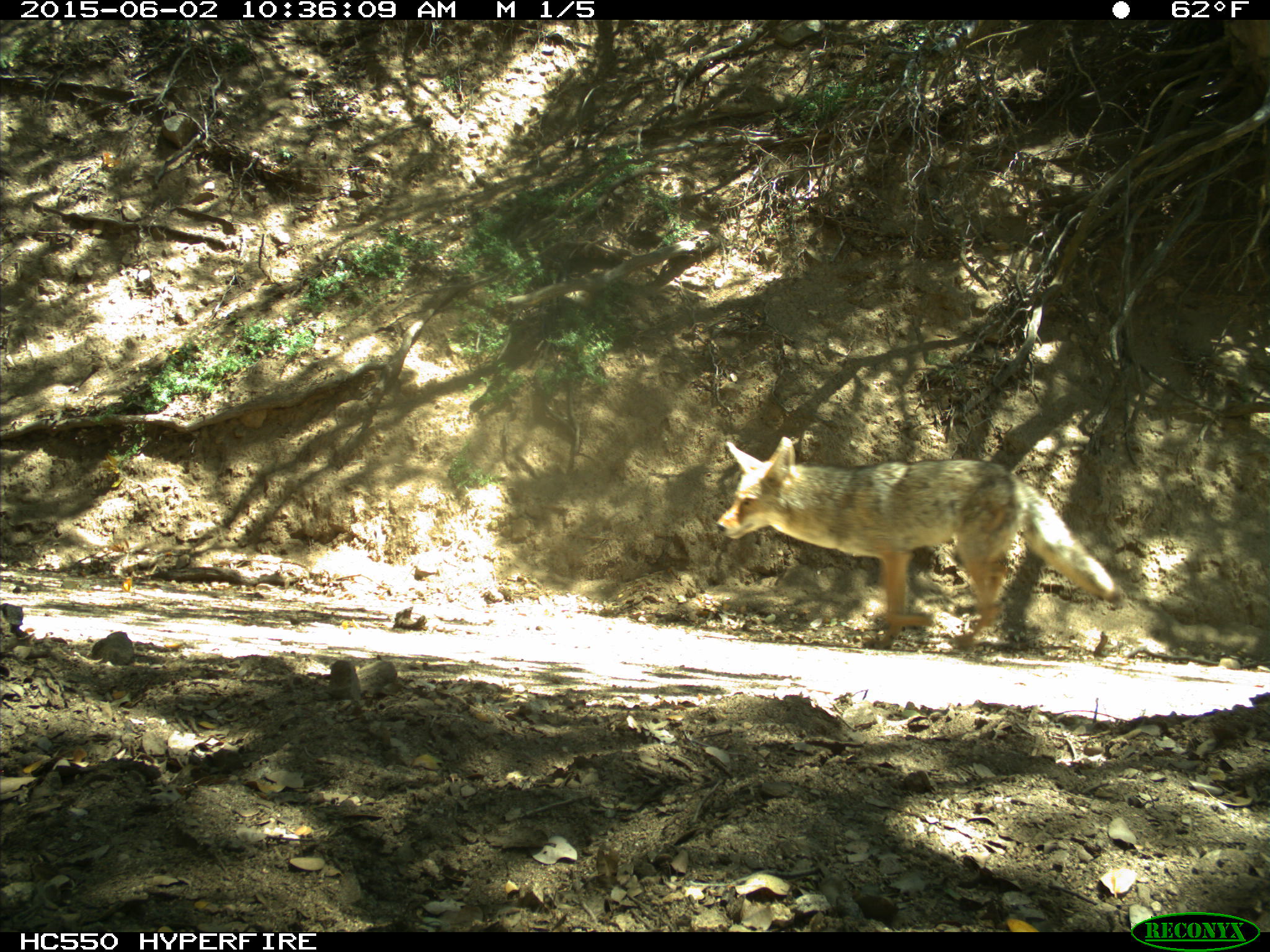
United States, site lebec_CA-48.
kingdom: Animalia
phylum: Chordata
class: Mammalia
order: Carnivora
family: Canidae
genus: Canis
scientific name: Canis latrans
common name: coyote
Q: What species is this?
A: Canis latrans (coyote).